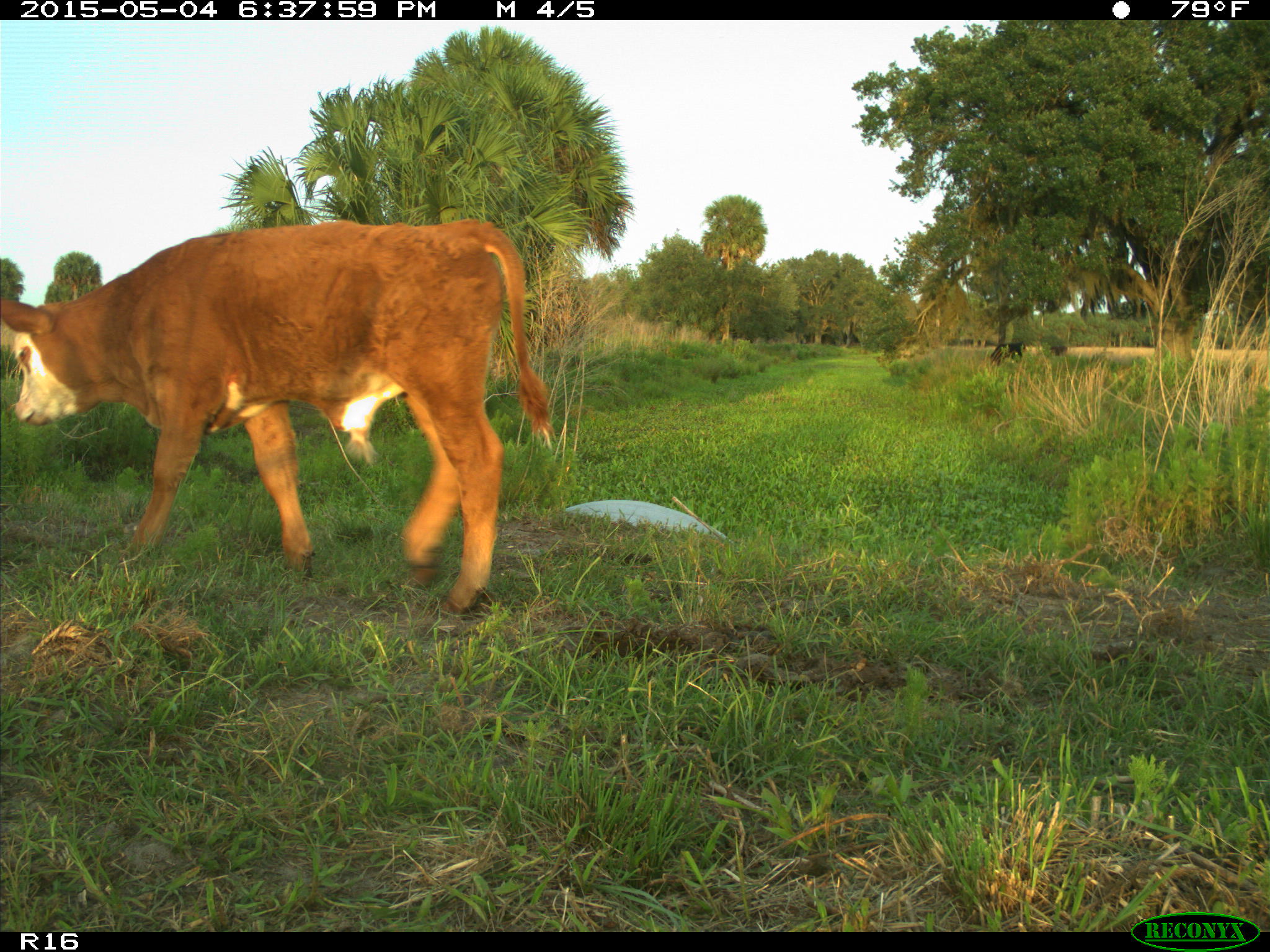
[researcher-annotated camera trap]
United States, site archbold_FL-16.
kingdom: Animalia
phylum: Chordata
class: Mammalia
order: Artiodactyla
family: Bovidae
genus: Bos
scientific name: Bos taurus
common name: domestic cow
Bos taurus (domestic cow).